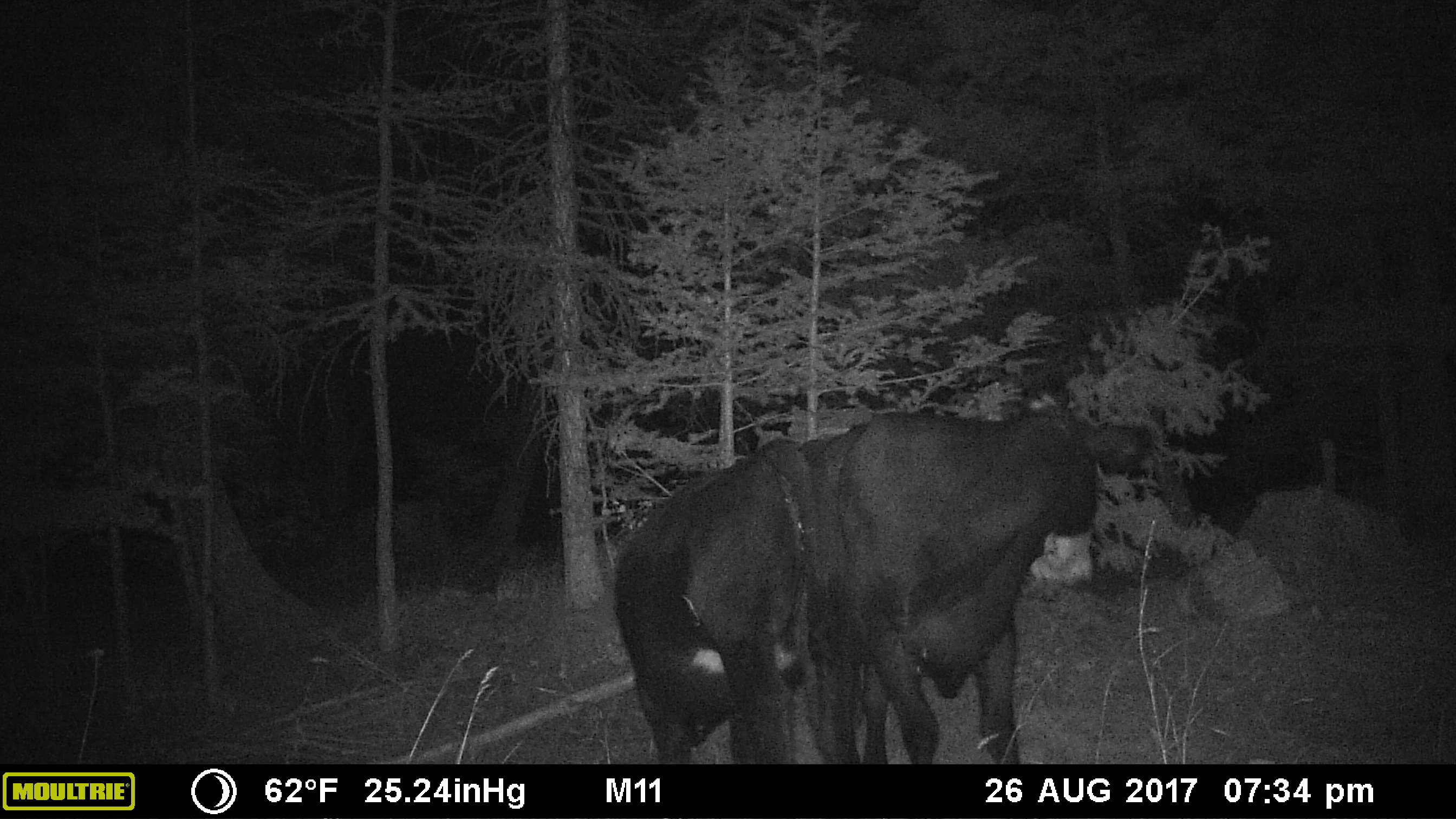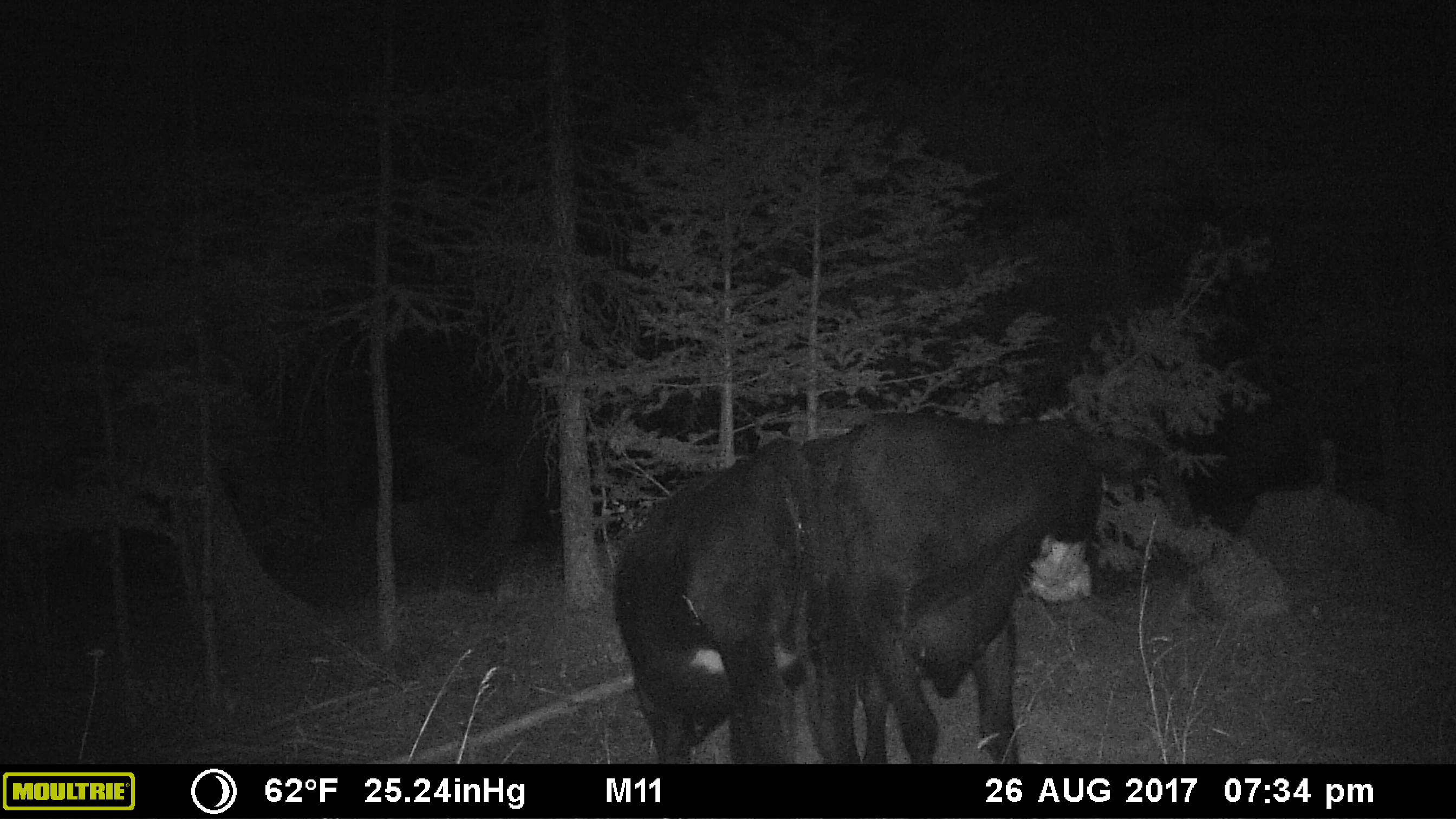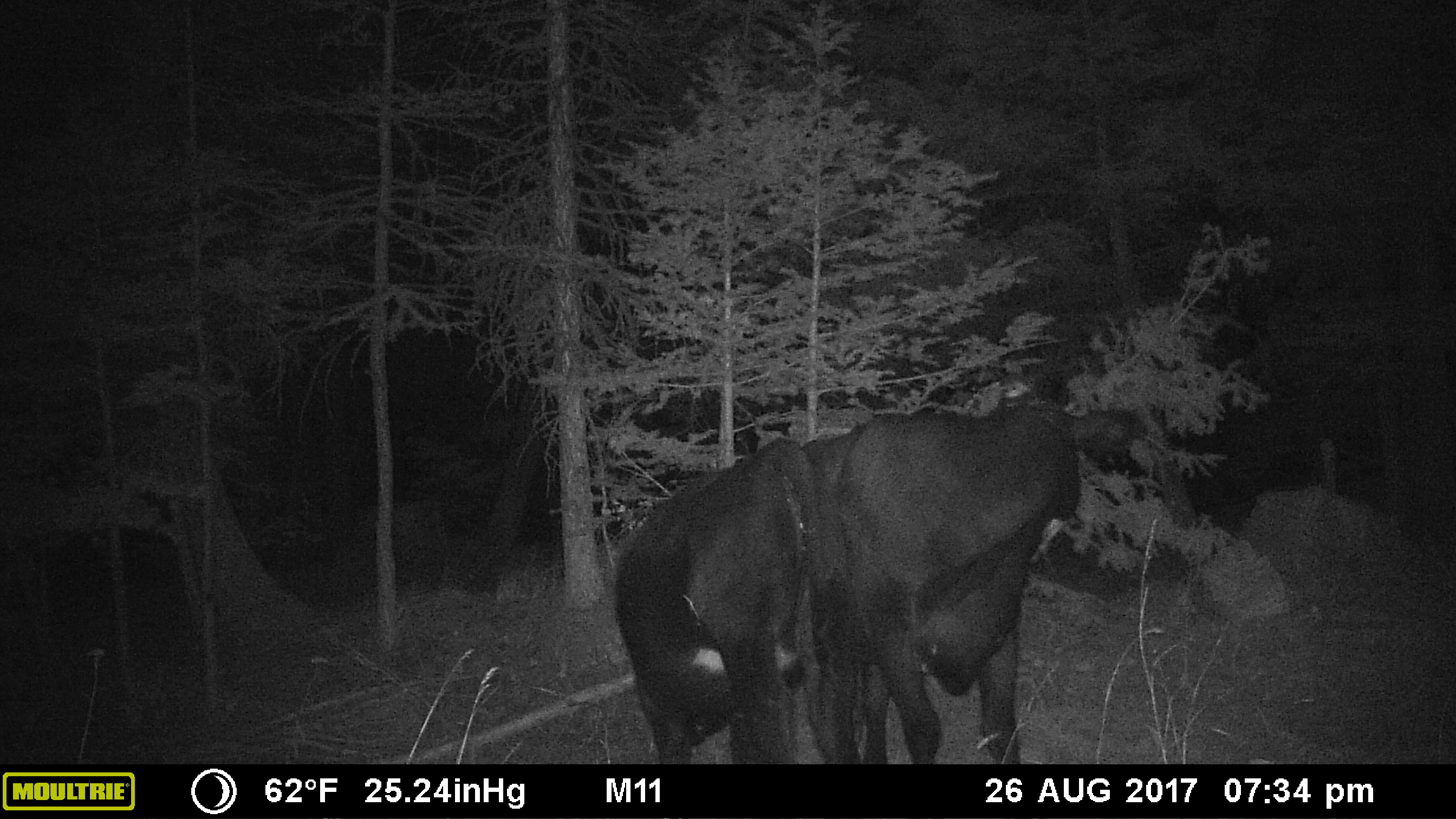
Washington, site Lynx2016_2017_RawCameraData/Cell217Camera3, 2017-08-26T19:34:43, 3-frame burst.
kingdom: Animalia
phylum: Chordata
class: Mammalia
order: Artiodactyla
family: Bovidae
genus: Bos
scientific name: Bos taurus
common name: domestic cattle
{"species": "domestic cattle (Bos taurus)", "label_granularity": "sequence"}